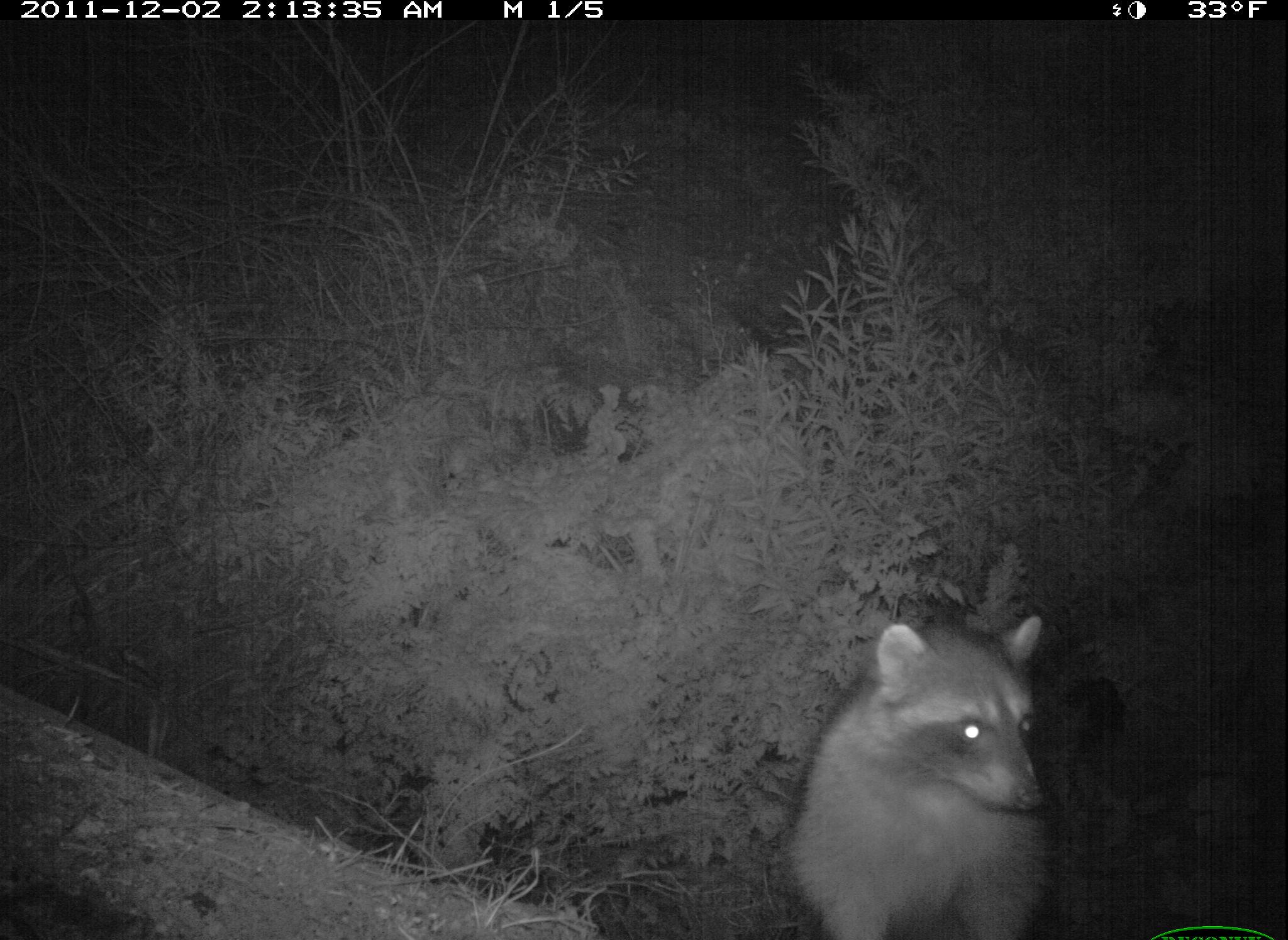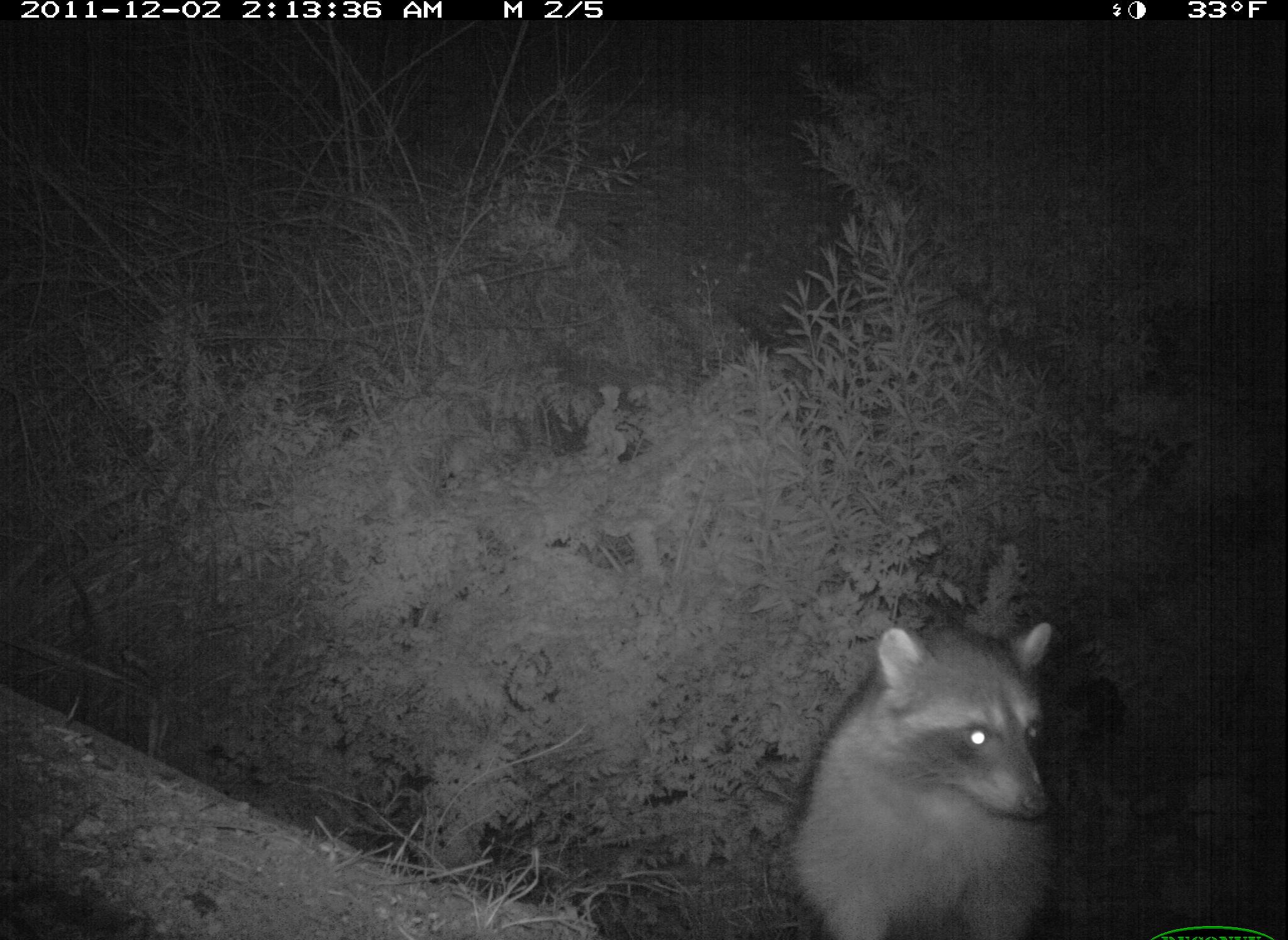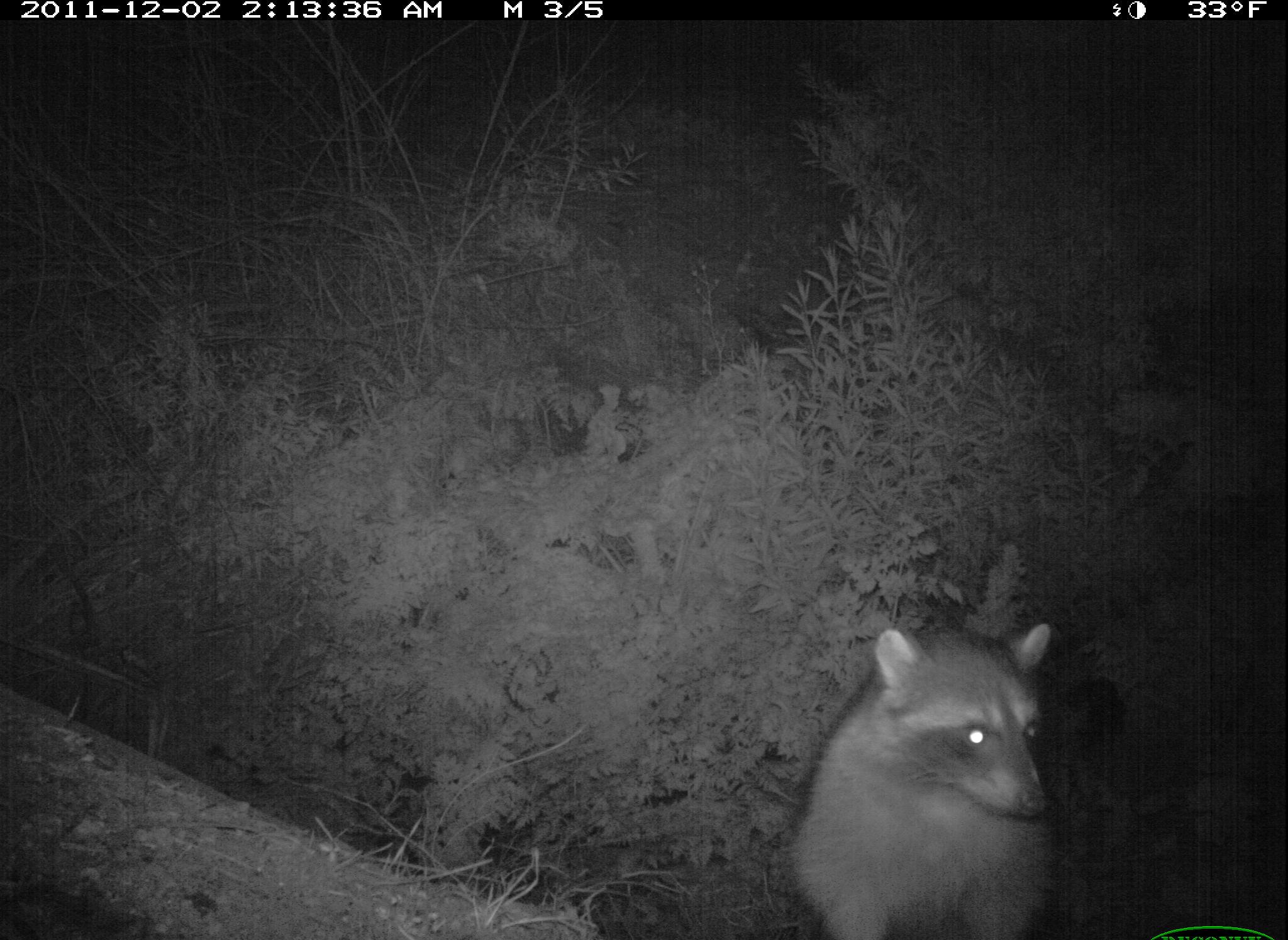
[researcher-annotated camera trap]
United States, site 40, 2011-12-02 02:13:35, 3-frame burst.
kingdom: Animalia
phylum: Chordata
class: Mammalia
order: Carnivora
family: Procyonidae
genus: Procyon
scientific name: Procyon lotor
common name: raccoon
Raccoon (Procyon lotor).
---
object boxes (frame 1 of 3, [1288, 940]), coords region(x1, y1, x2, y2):
raccoon: region(771, 604, 1077, 937)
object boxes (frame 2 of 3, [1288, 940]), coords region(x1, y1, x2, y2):
raccoon: region(767, 601, 1073, 940)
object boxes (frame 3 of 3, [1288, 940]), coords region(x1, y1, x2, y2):
raccoon: region(759, 599, 1072, 940)